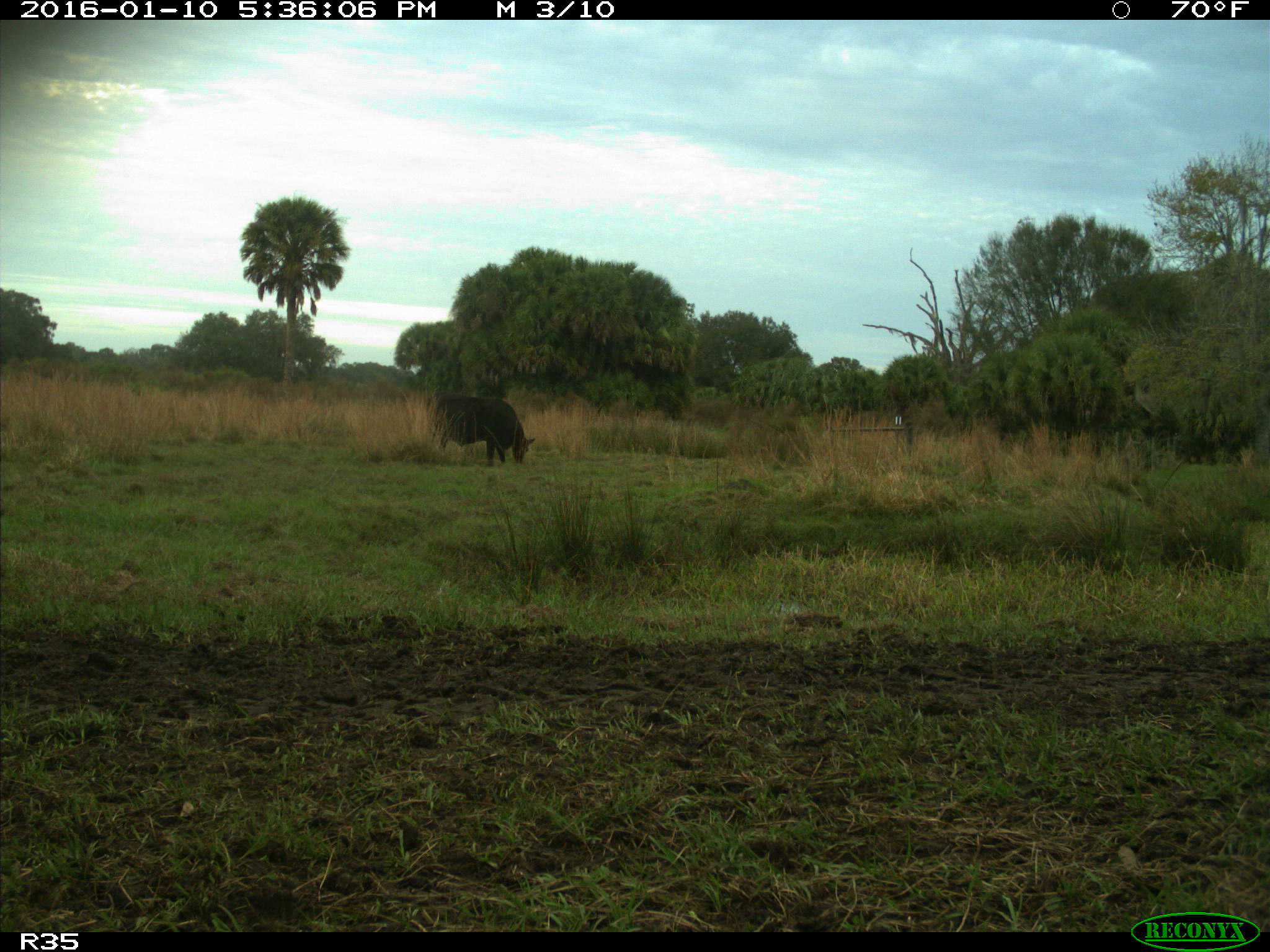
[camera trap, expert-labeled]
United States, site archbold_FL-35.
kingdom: Animalia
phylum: Chordata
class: Mammalia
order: Artiodactyla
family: Bovidae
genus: Bos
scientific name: Bos taurus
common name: domestic cow